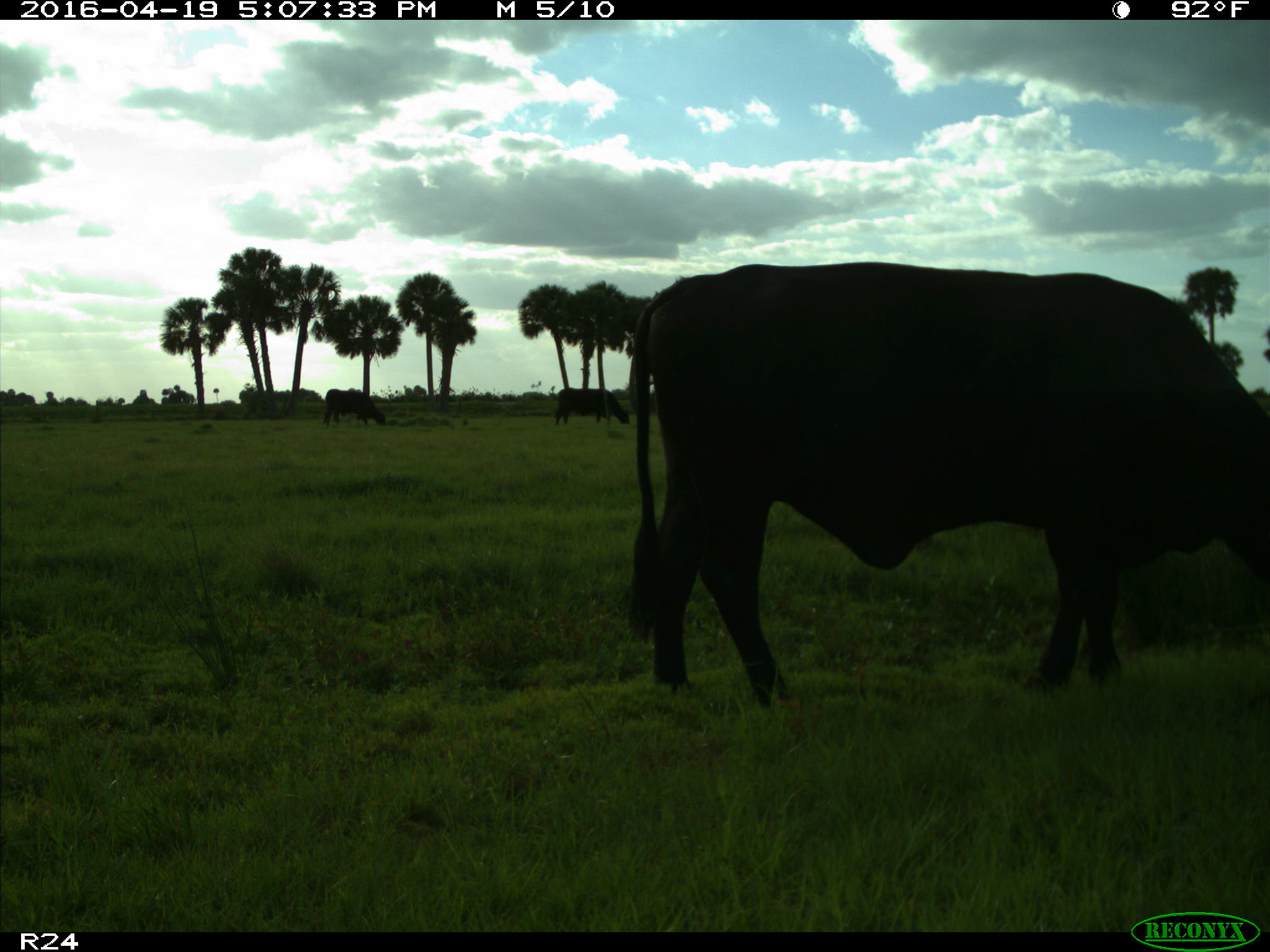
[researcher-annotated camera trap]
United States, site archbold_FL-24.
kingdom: Animalia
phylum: Chordata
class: Mammalia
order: Artiodactyla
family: Bovidae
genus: Bos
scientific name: Bos taurus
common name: domestic cow